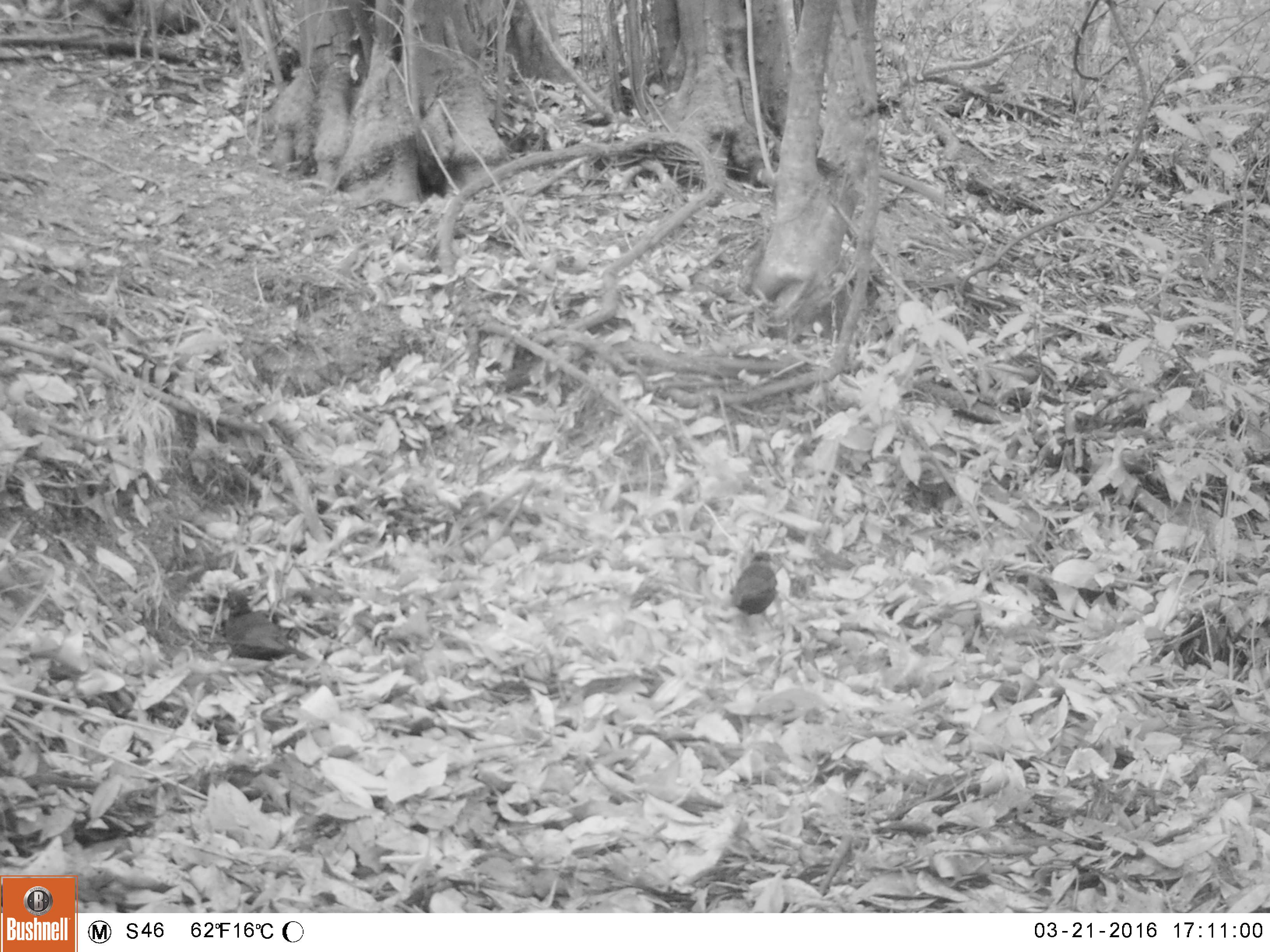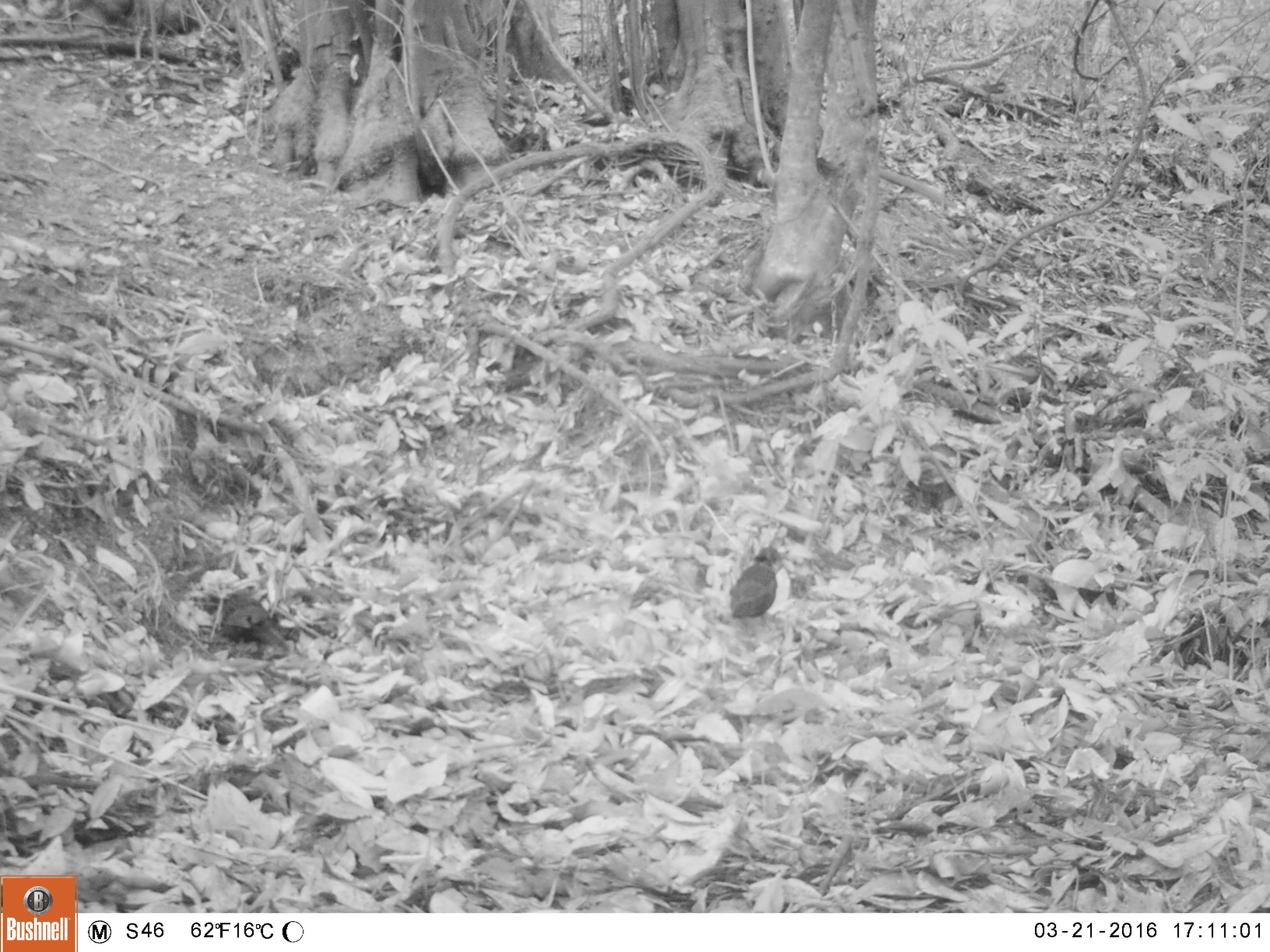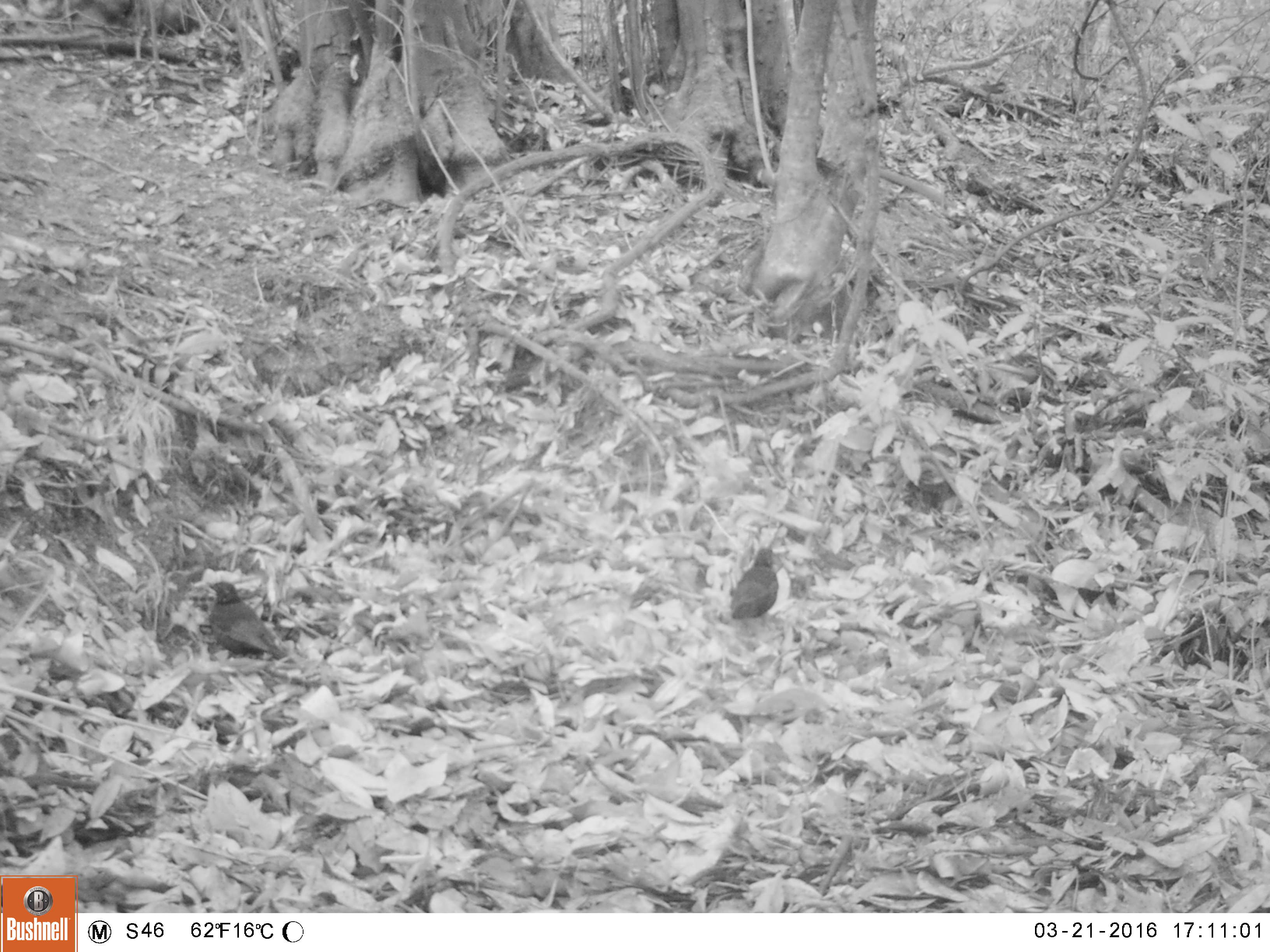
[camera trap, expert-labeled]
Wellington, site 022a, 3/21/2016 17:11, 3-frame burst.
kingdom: Animalia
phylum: Chordata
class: Aves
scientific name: Aves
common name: bird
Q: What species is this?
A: Bird (Aves).